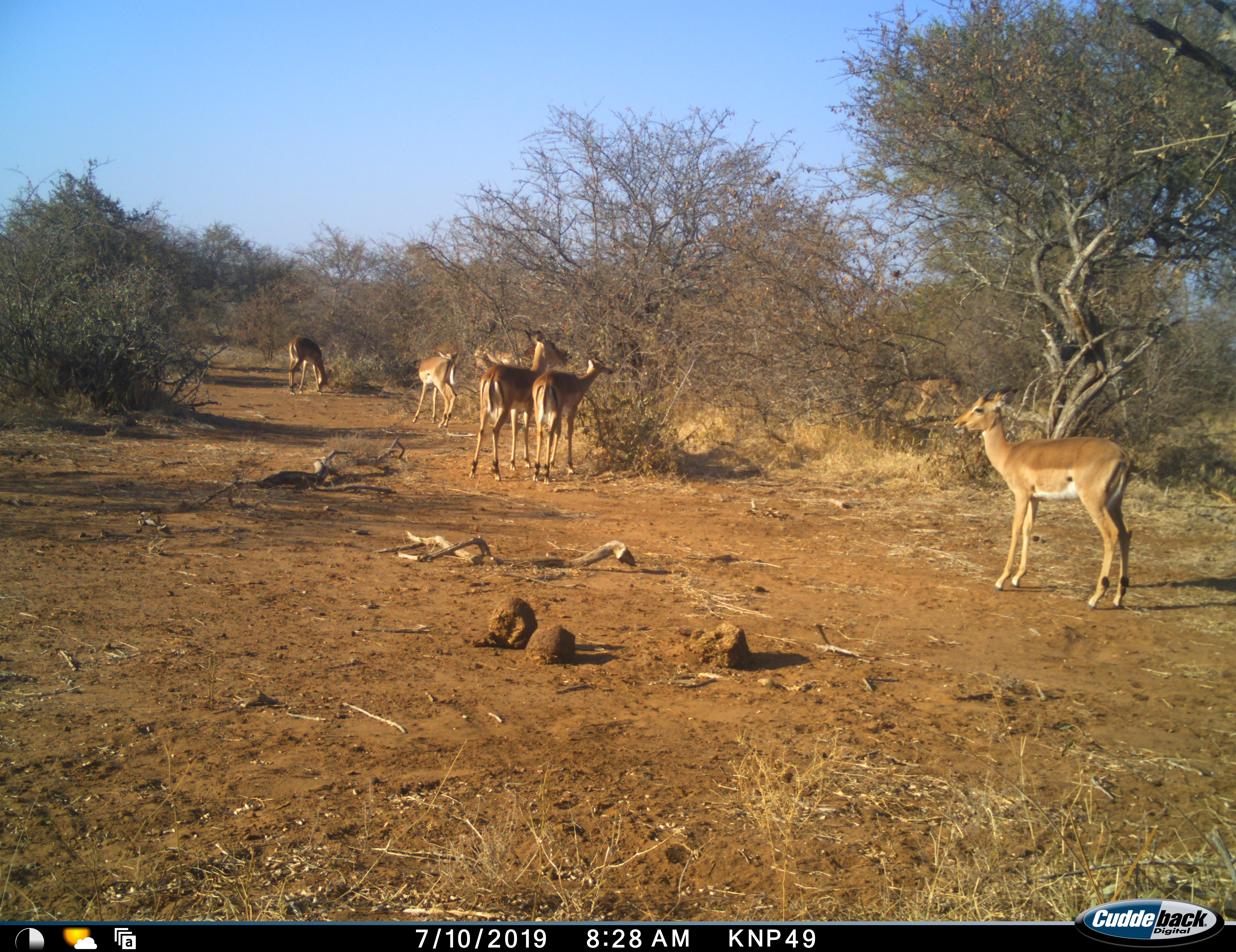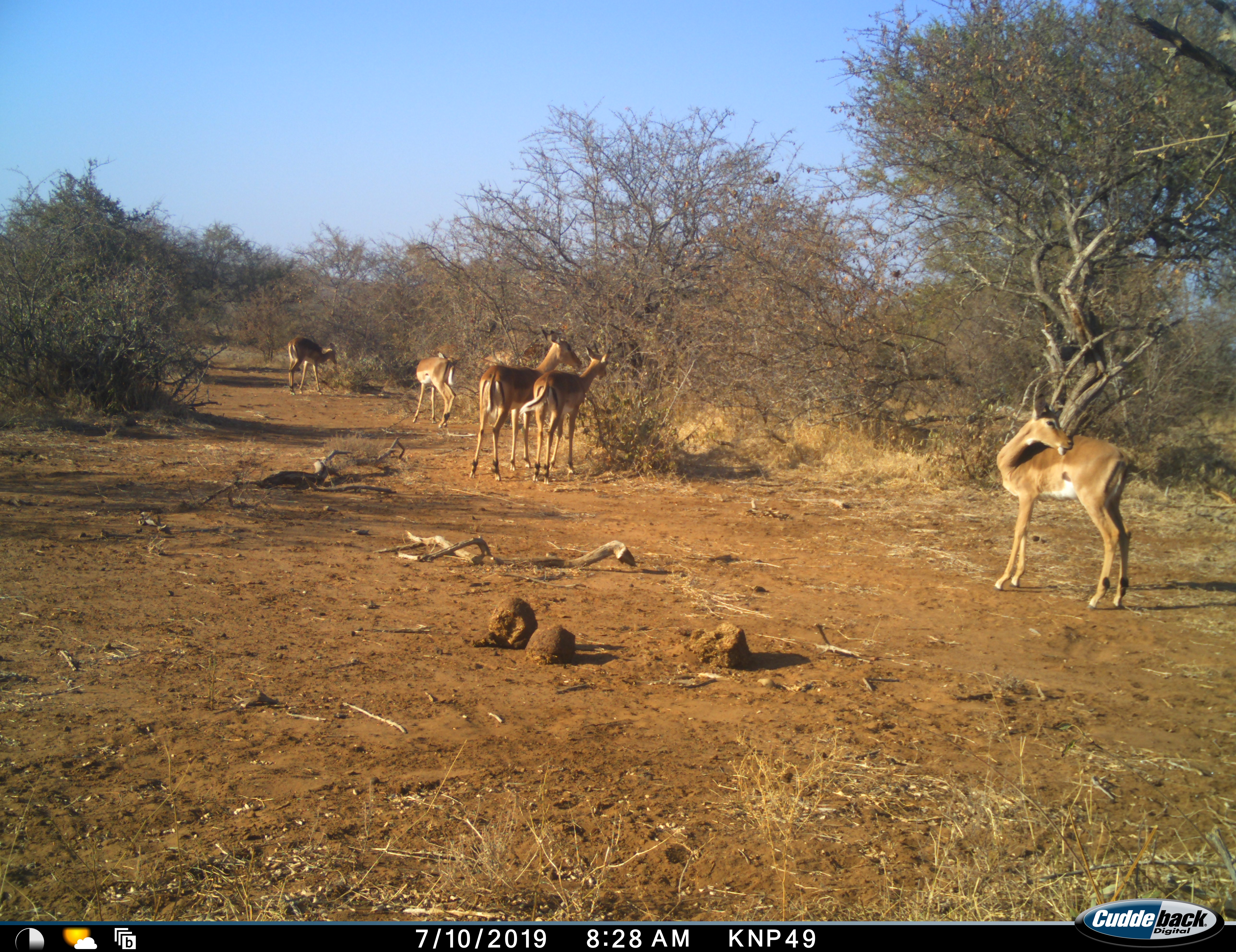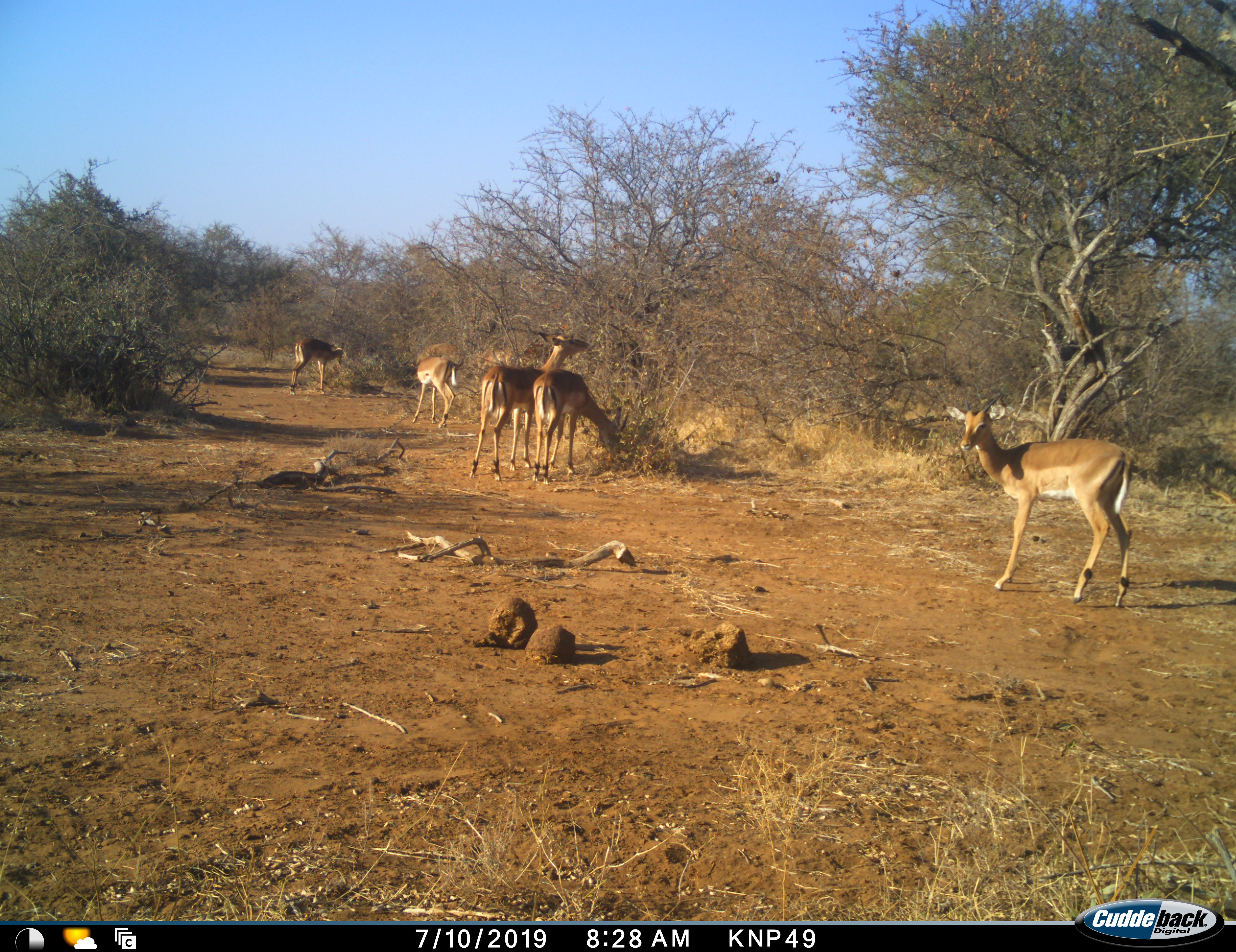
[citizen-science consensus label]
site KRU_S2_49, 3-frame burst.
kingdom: Animalia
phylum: Chordata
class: Mammalia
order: Artiodactyla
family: Bovidae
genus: Aepyceros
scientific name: Aepyceros melampus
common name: impala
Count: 6.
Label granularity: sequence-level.